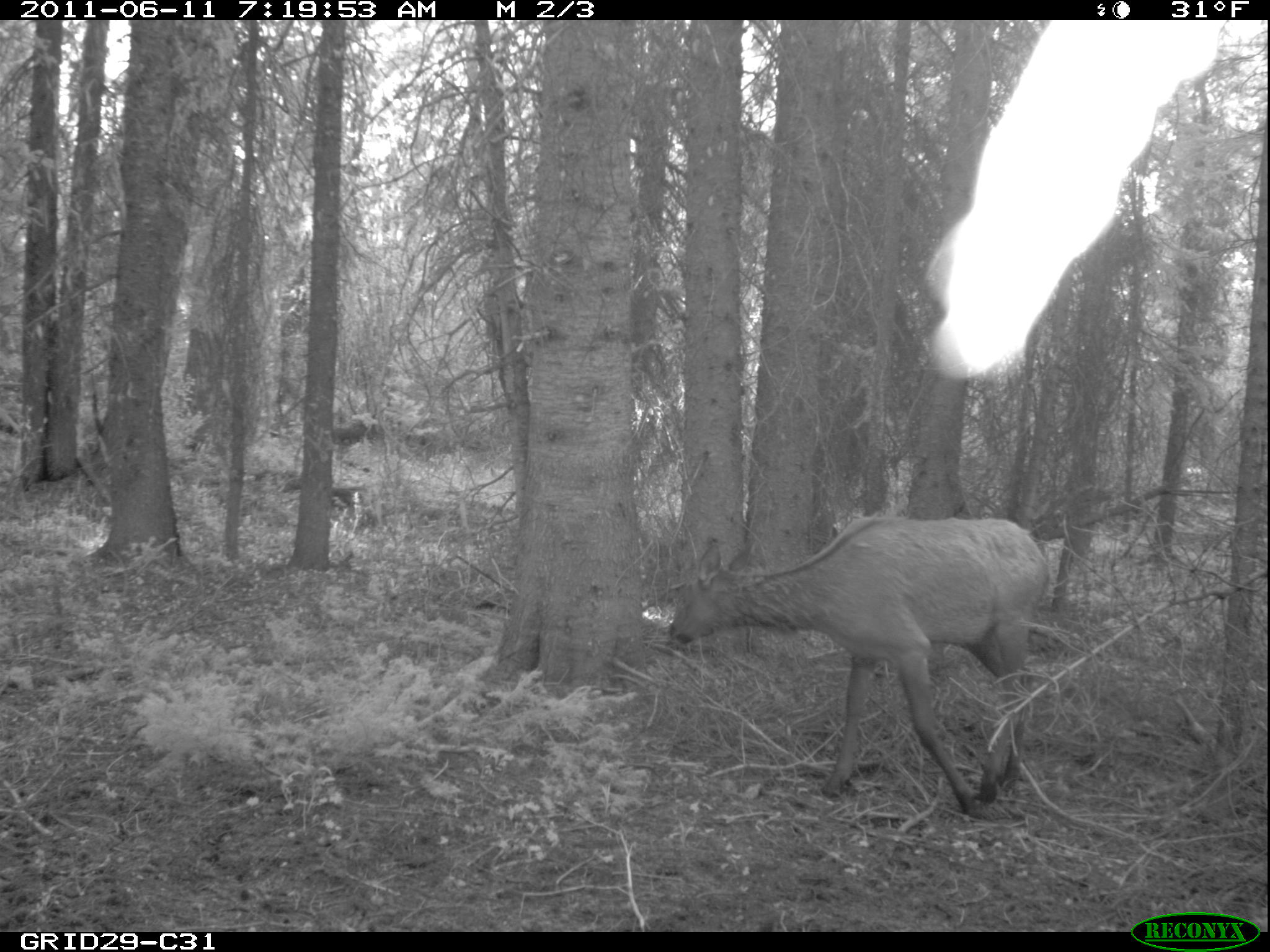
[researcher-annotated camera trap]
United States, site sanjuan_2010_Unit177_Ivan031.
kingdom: Animalia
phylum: Chordata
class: Mammalia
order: Artiodactyla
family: Cervidae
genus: Cervus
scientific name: Cervus elaphus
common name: red deer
Cervus elaphus (red deer).